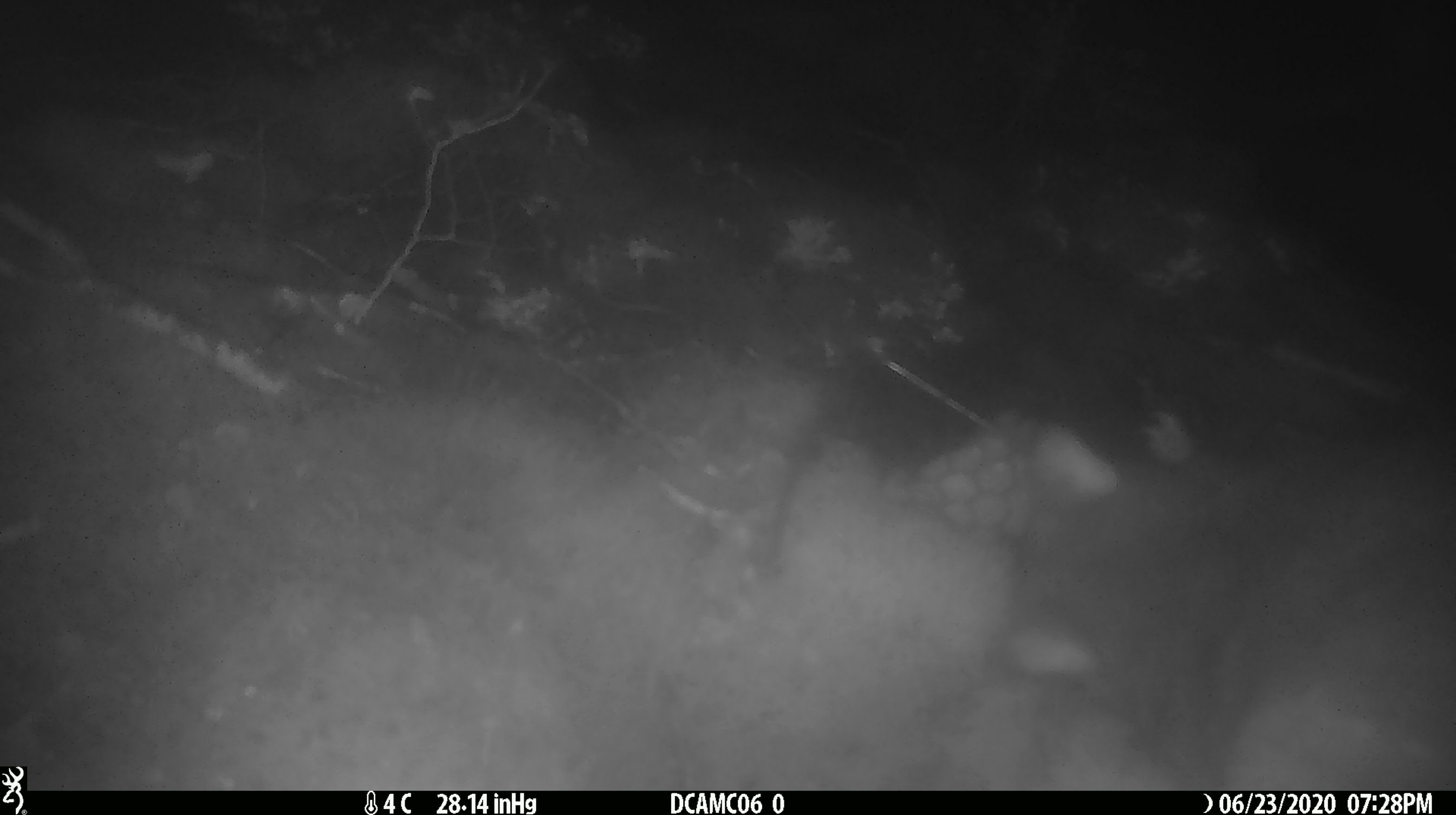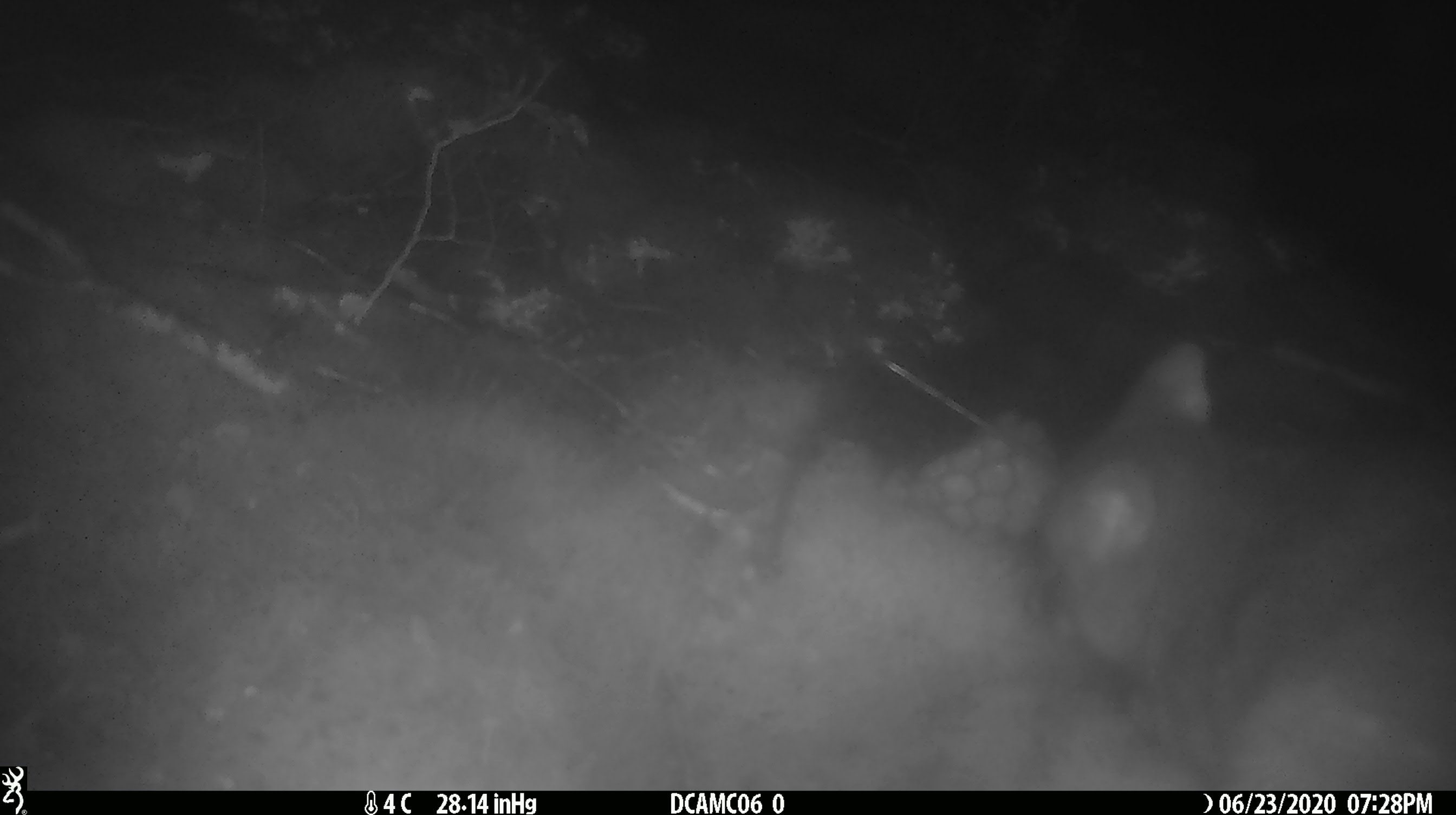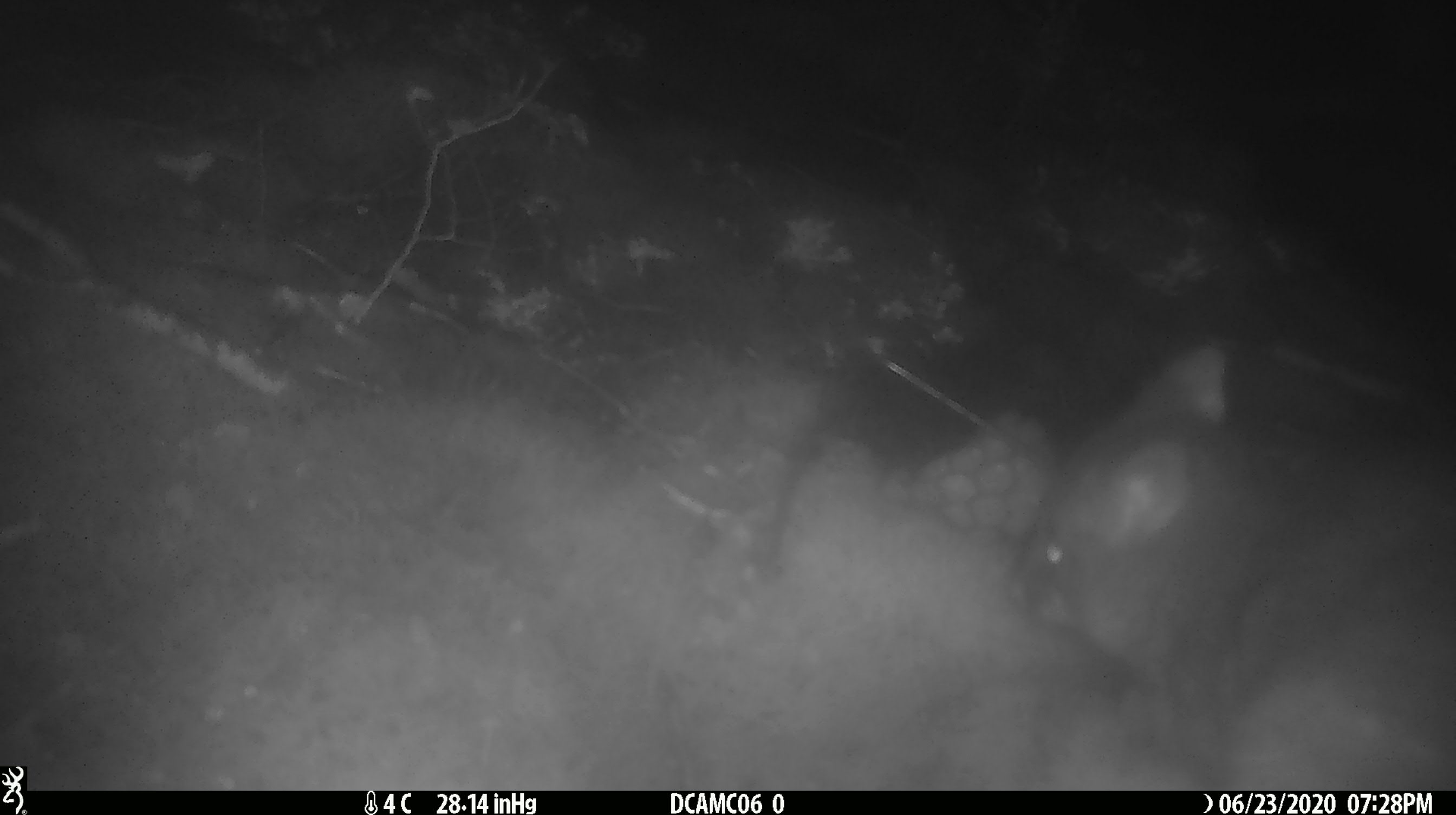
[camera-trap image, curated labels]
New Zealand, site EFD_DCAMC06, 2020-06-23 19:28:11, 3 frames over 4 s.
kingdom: Animalia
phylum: Chordata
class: Mammalia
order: Diprotodontia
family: Phalangeridae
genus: Trichosurus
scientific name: Trichosurus vulpecula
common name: common brushtail possum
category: possum